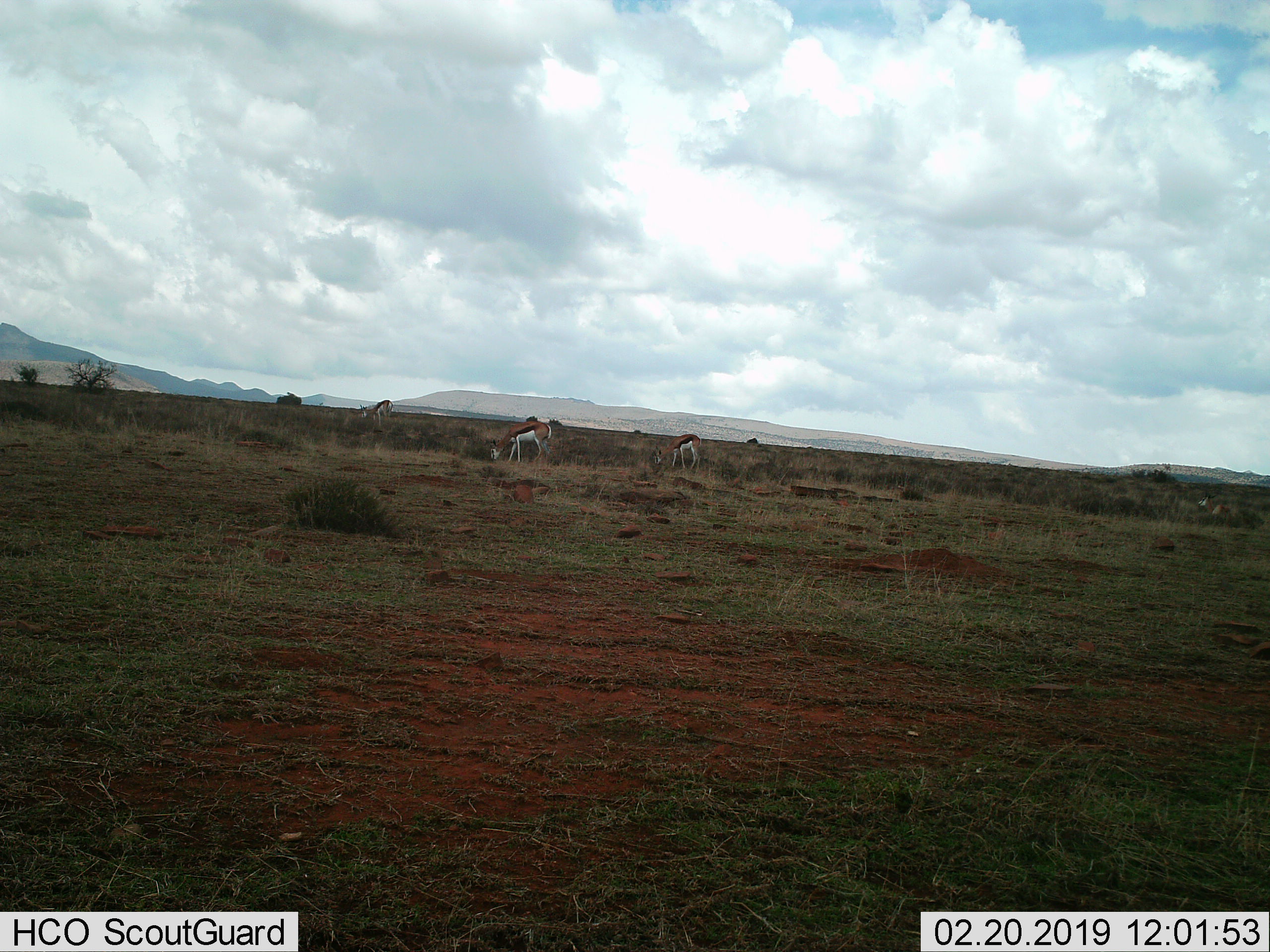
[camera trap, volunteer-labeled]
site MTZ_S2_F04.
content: unidentified animal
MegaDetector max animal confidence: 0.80